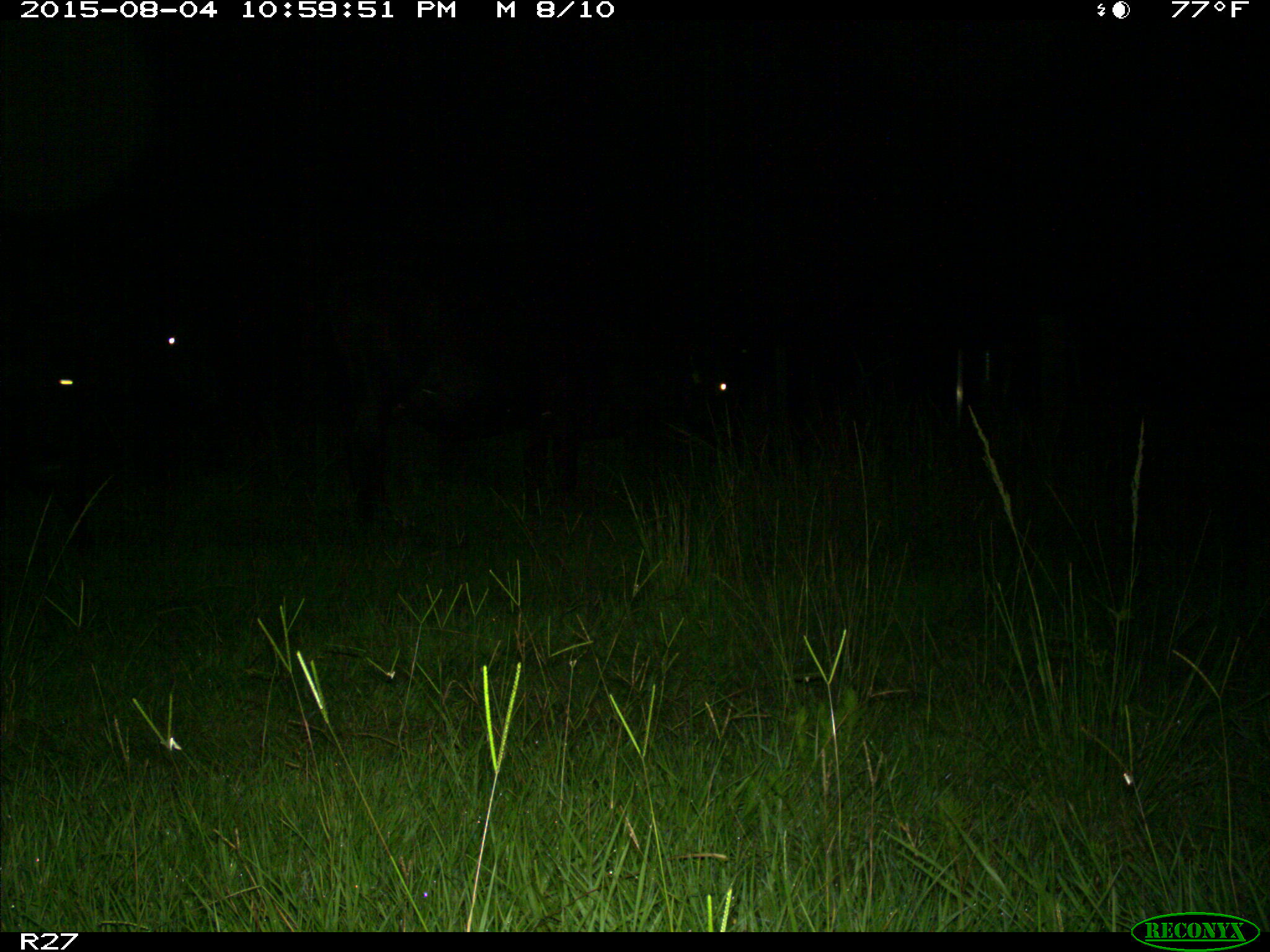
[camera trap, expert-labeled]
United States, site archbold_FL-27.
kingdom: Animalia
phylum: Chordata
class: Mammalia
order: Artiodactyla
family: Bovidae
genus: Bos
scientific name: Bos taurus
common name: domestic cow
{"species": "Bos taurus (domestic cow)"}